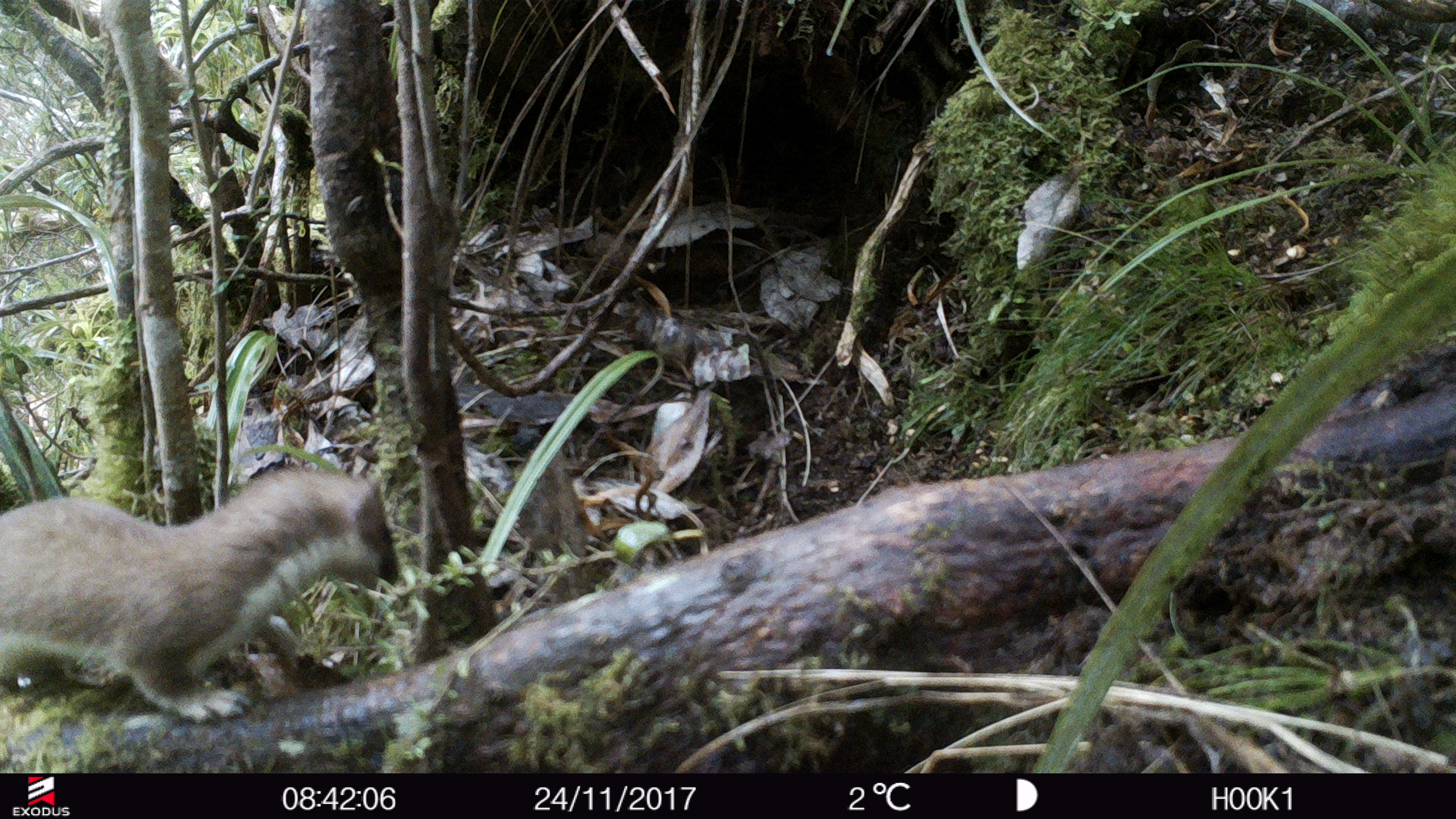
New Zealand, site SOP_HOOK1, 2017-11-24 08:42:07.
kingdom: Animalia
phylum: Chordata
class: Mammalia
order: Carnivora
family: Mustelidae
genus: Mustela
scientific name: Mustela erminea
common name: stoat